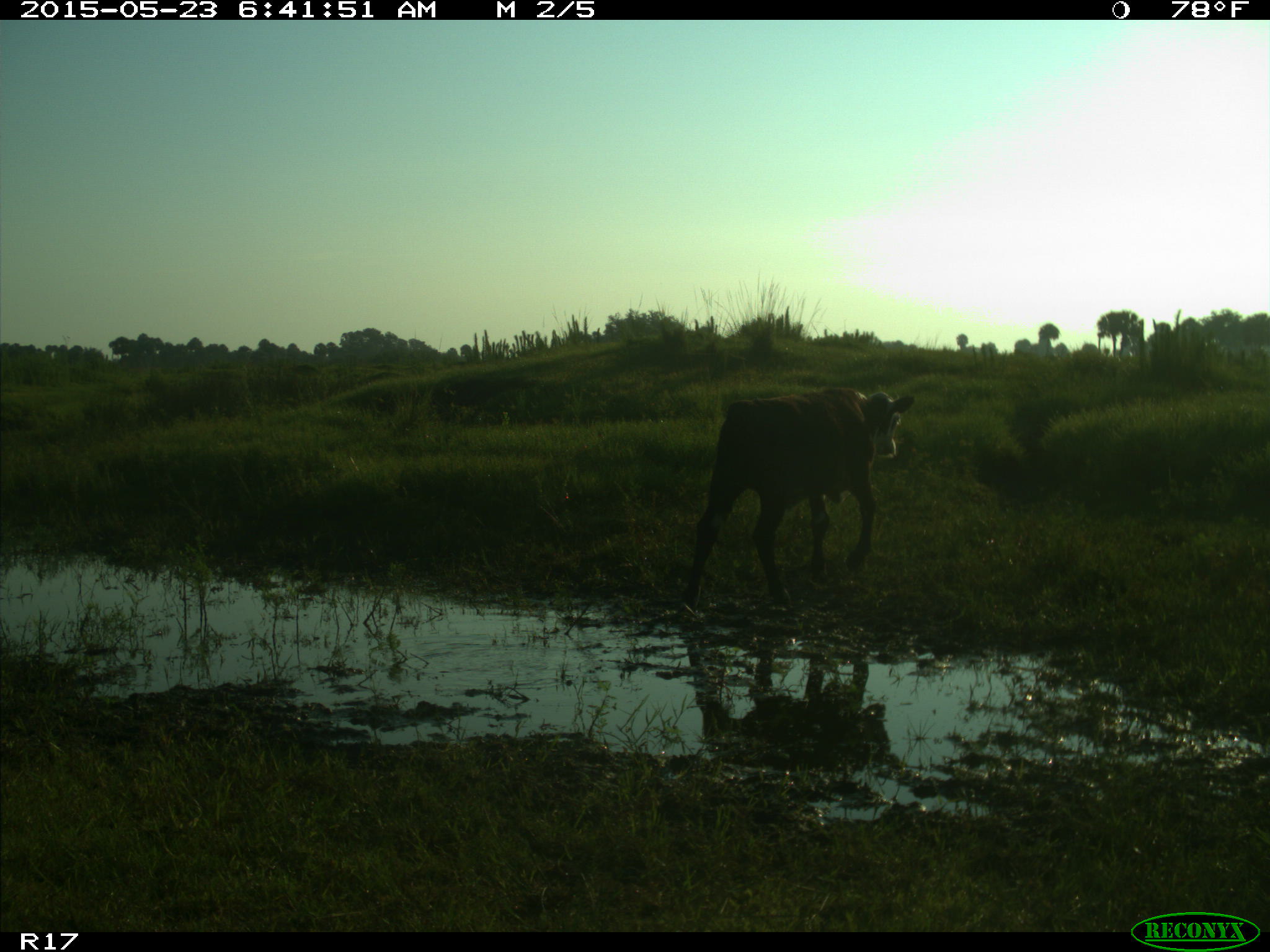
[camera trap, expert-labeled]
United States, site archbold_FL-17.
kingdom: Animalia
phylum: Chordata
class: Mammalia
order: Artiodactyla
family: Bovidae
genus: Bos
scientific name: Bos taurus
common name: domestic cow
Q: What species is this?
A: Bos taurus (domestic cow).